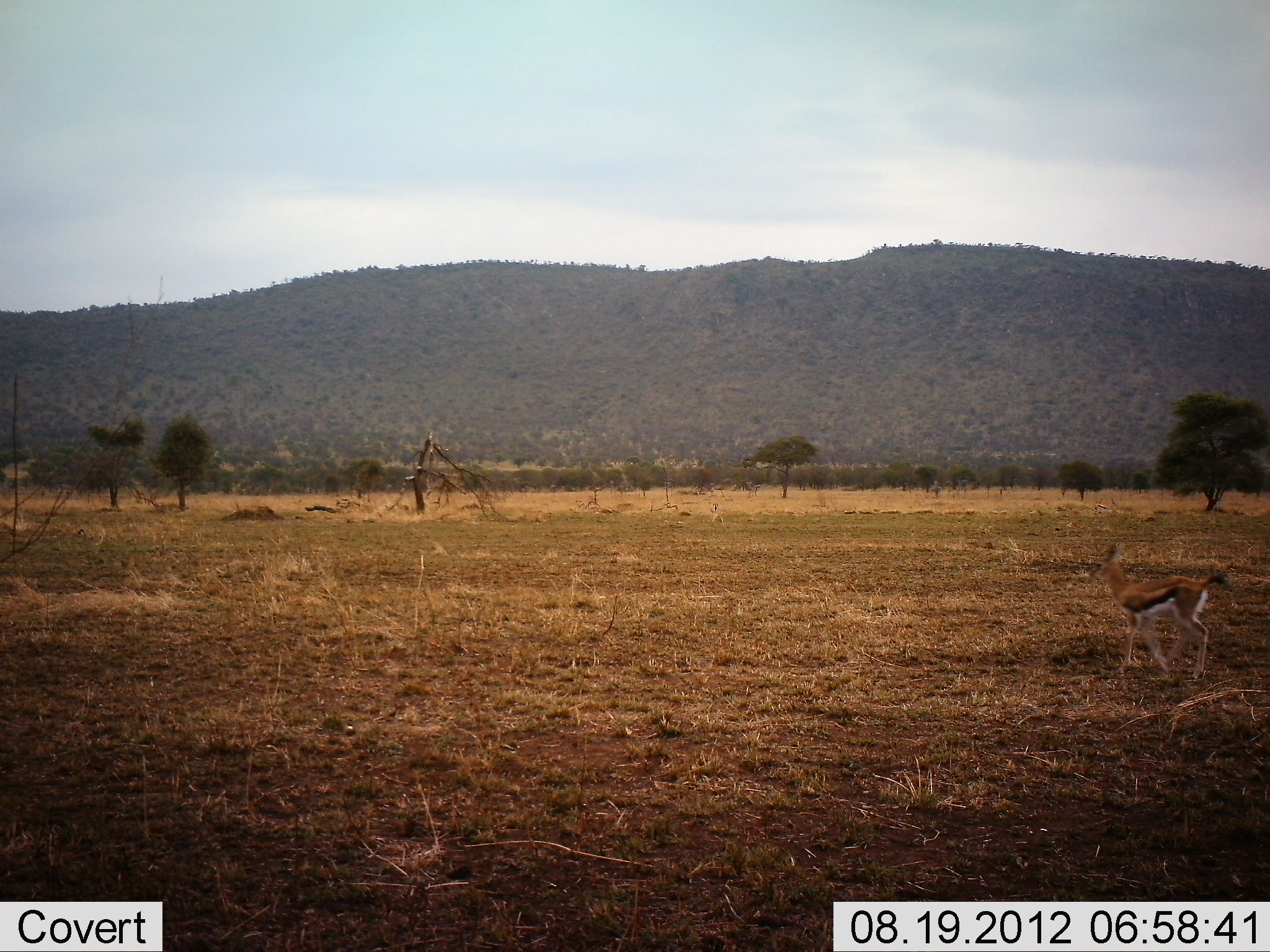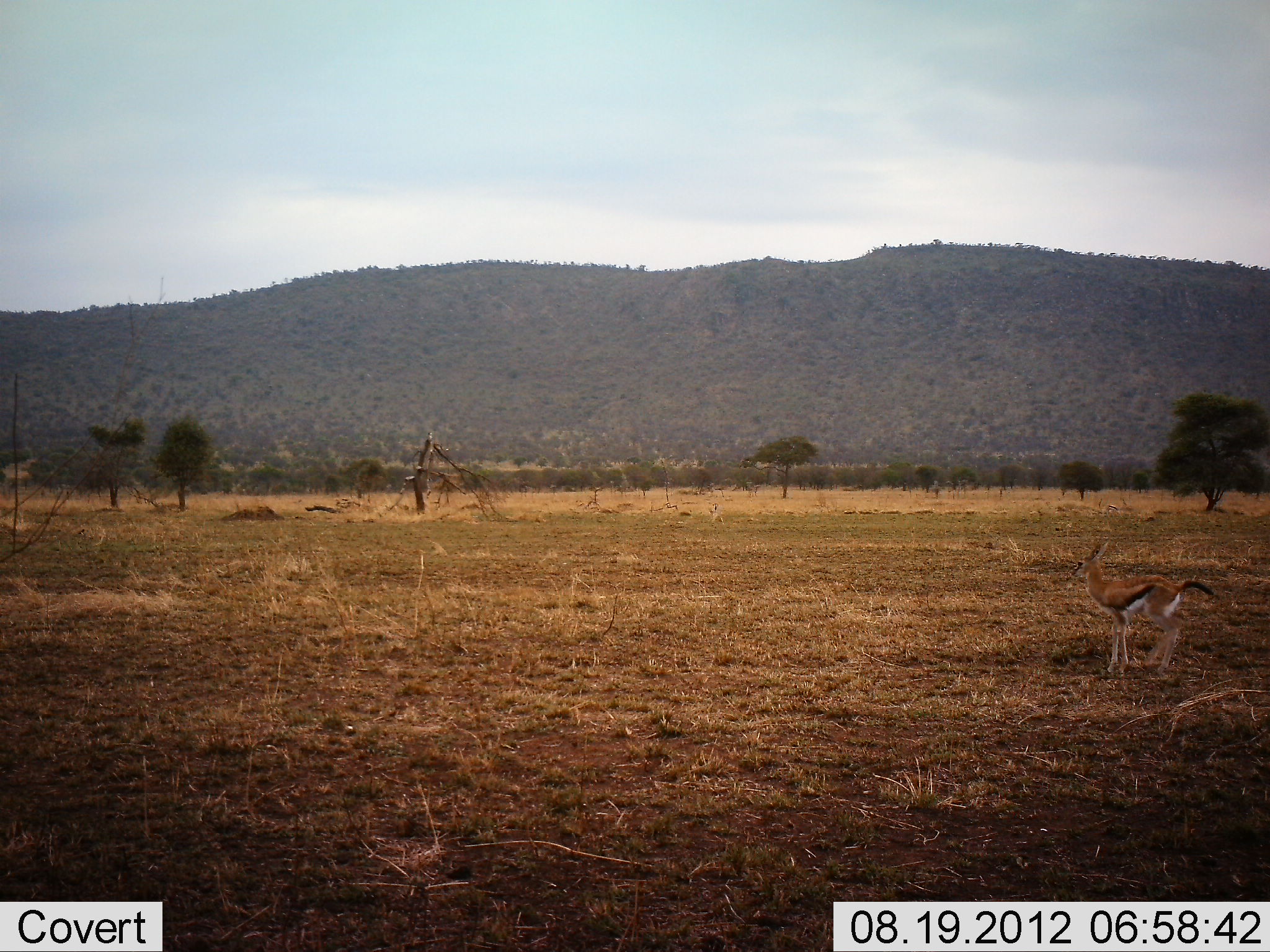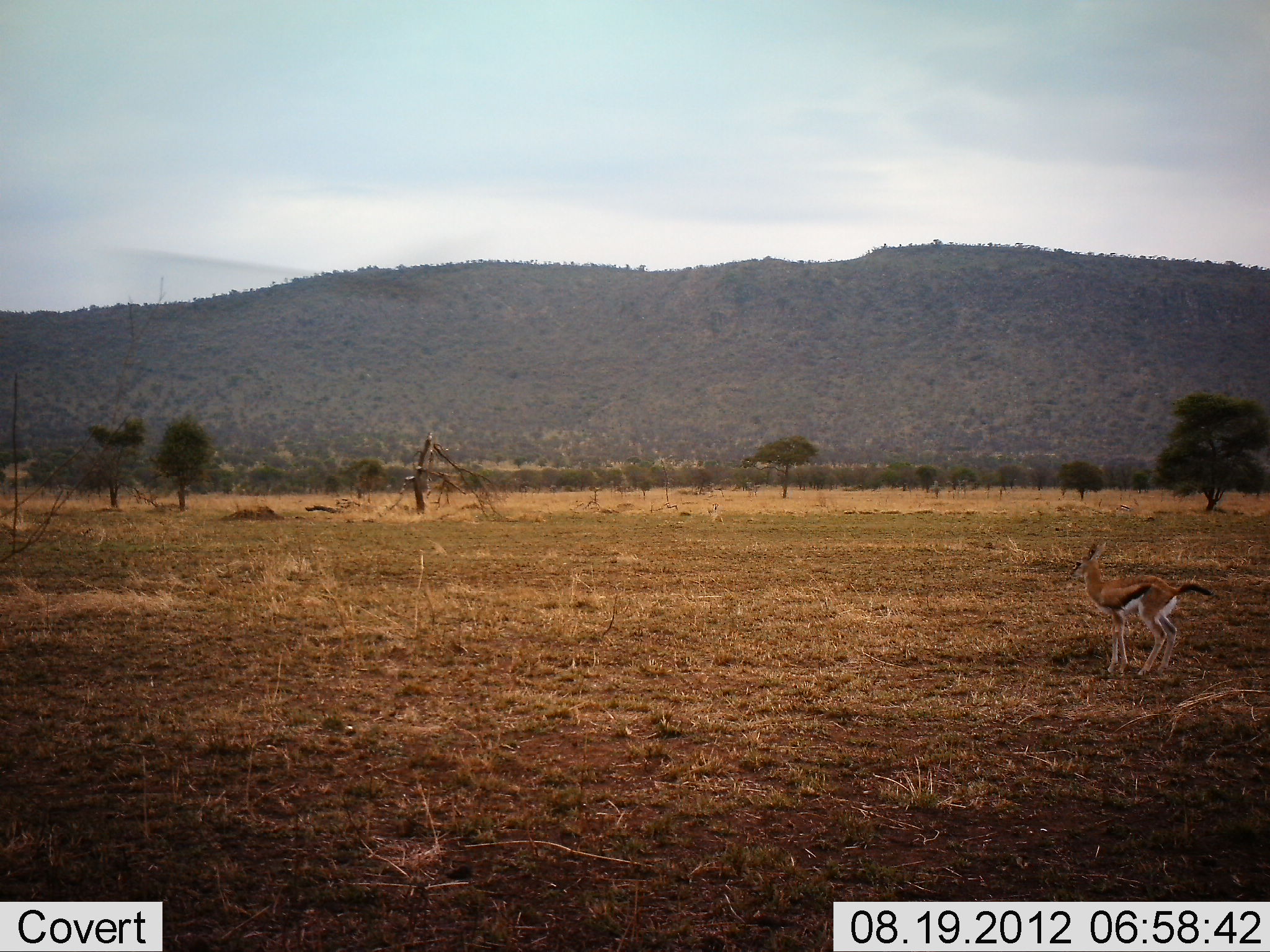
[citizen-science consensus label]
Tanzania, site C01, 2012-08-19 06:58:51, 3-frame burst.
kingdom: Animalia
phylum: Chordata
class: Mammalia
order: Artiodactyla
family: Bovidae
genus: Eudorcas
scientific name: Eudorcas thomsonii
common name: thomson's gazelle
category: gazellethomsons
Gazellethomsons (thomson's gazelle) (Eudorcas thomsonii), count 1. Behavior (volunteer vote fractions): standing 60%, resting 0%, moving 50%, interacting 0%. Young present (vote fraction): 0%. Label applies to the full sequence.